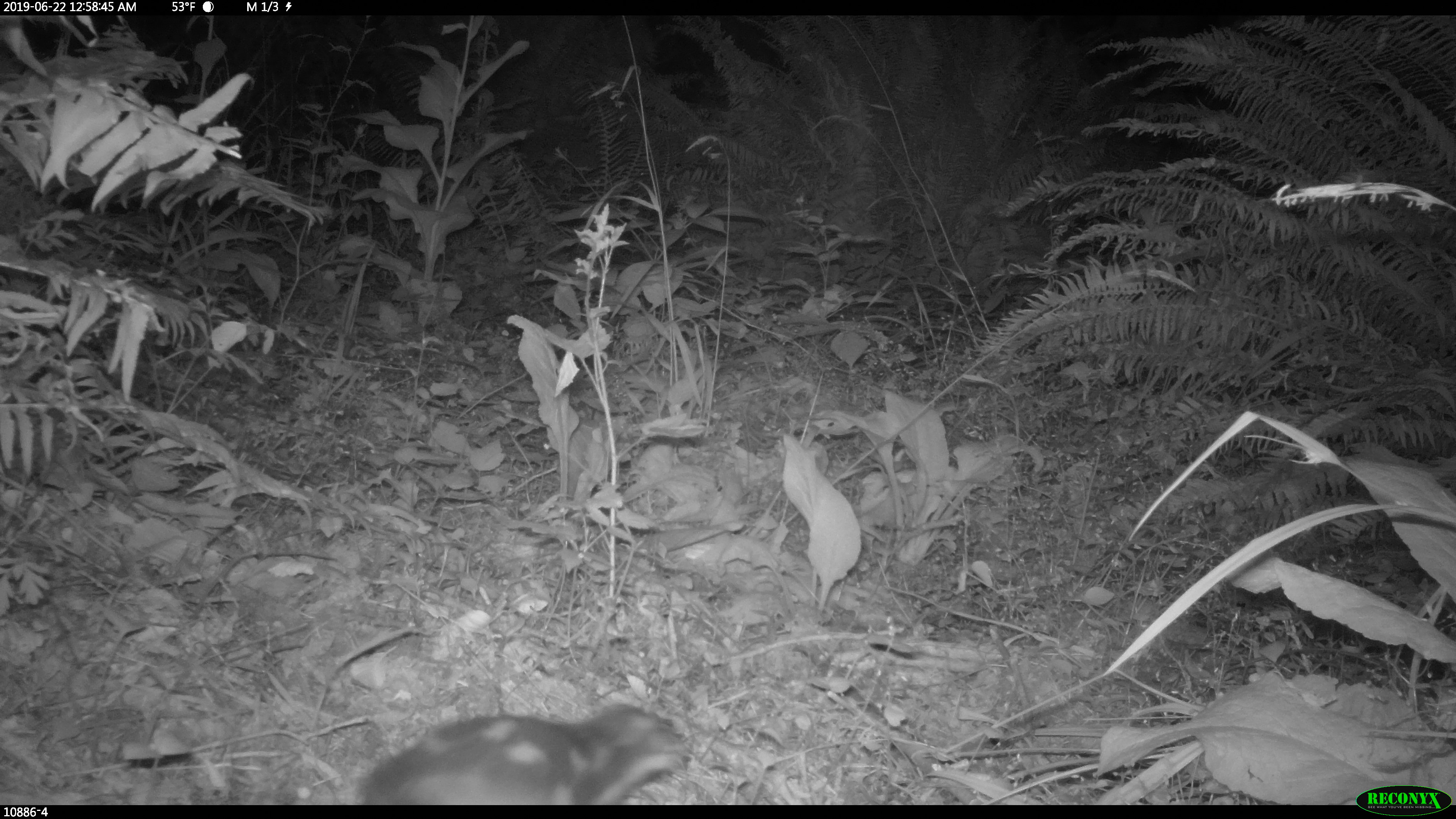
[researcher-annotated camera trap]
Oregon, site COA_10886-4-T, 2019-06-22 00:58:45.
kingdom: Animalia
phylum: Chordata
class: Mammalia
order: Carnivora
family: Mephitidae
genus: Spilogale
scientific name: Spilogale gracilis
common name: western spotted skunk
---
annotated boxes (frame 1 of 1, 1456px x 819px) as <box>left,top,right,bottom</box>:
western spotted skunk: <box>337,701,695,803</box>